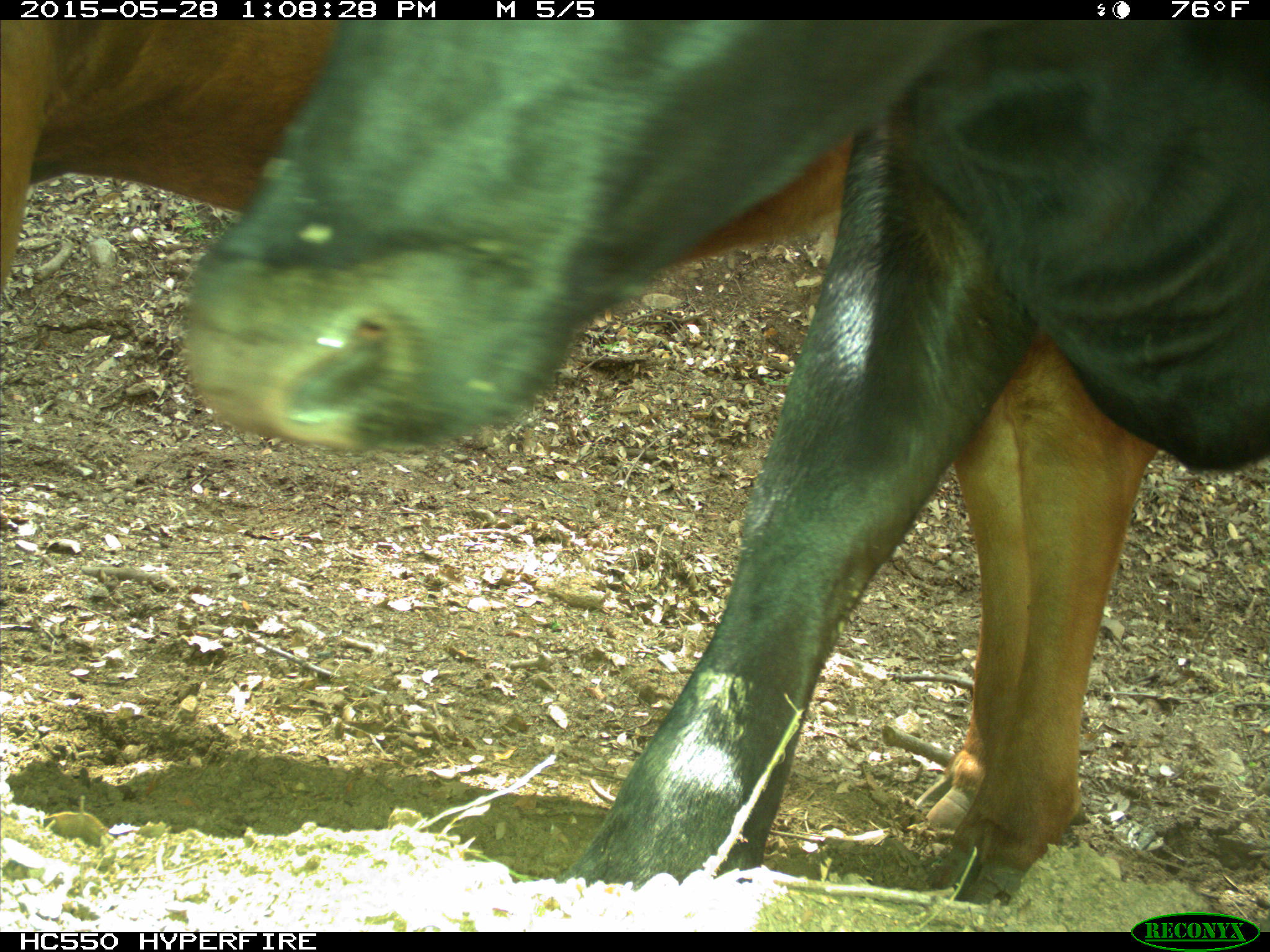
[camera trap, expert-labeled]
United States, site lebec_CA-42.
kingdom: Animalia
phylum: Chordata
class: Mammalia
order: Artiodactyla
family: Bovidae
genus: Bos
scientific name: Bos taurus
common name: domestic cow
Bos taurus (domestic cow).